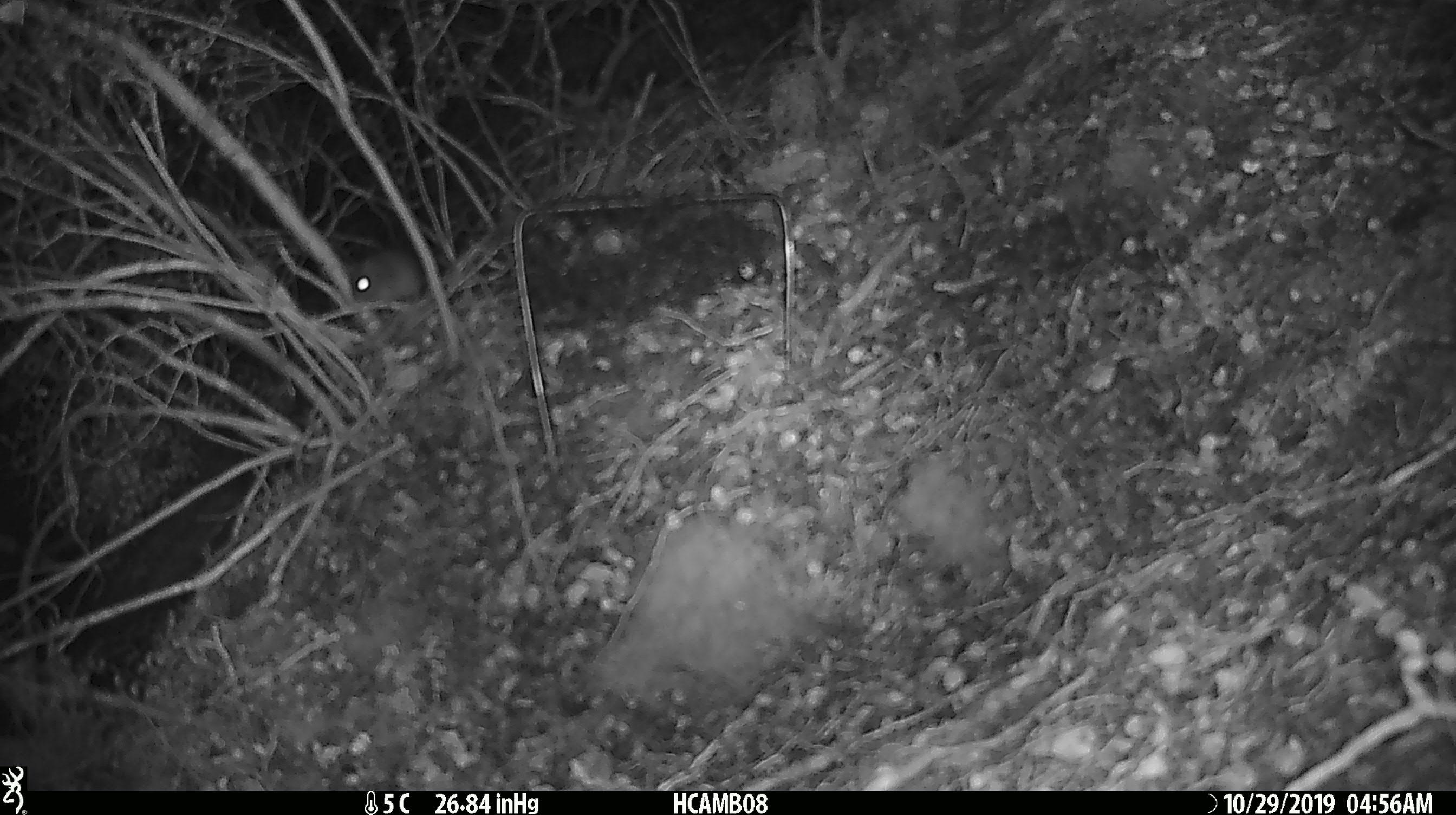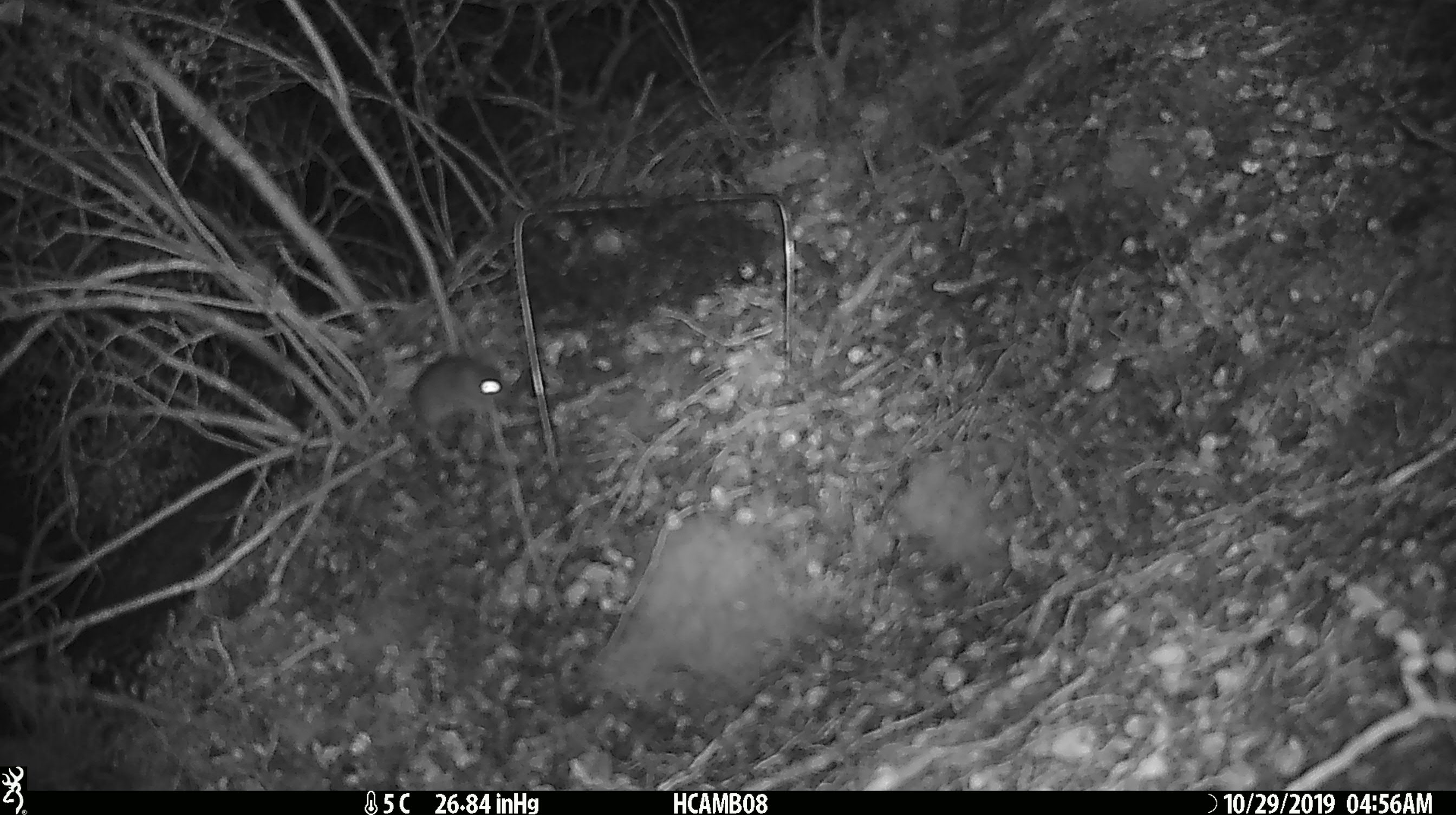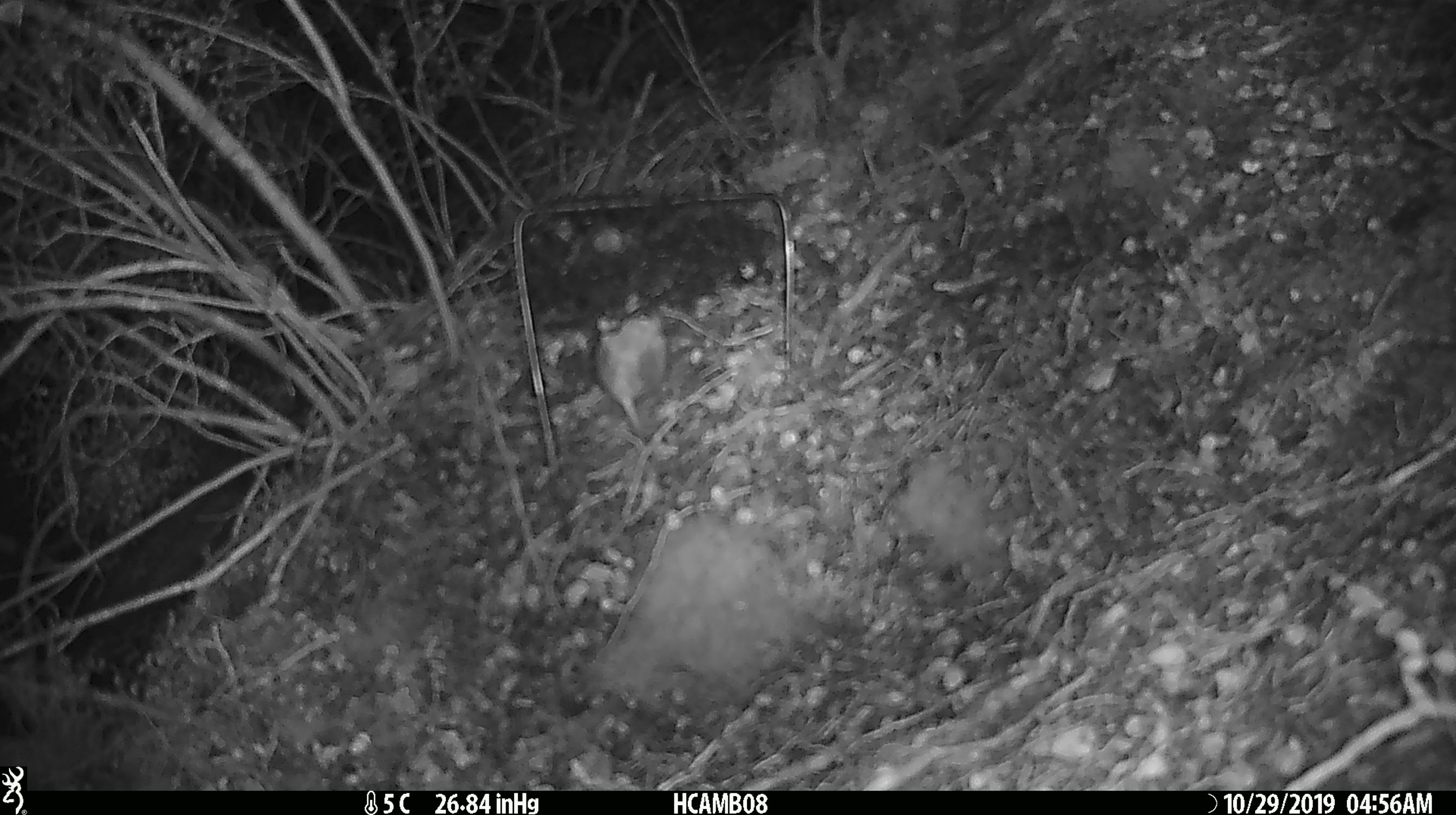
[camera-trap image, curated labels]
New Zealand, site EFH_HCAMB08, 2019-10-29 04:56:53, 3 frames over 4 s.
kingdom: Animalia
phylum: Chordata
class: Mammalia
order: Rodentia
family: Muridae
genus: Mus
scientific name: Mus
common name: mouse